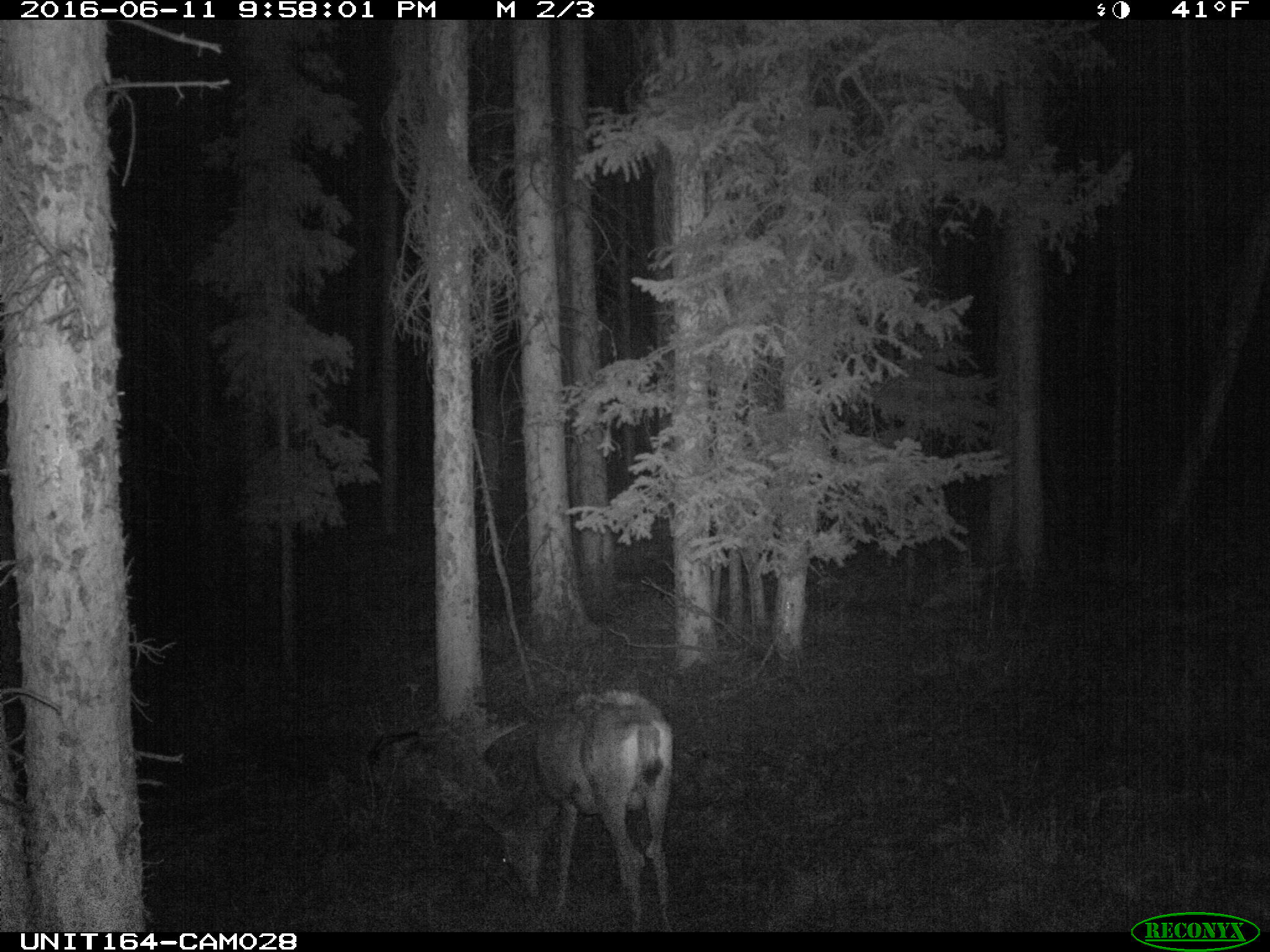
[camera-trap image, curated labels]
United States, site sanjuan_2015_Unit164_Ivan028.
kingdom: Animalia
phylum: Chordata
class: Mammalia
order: Artiodactyla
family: Cervidae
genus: Odocoileus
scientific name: Odocoileus hemionus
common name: mule deer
Odocoileus hemionus (mule deer).